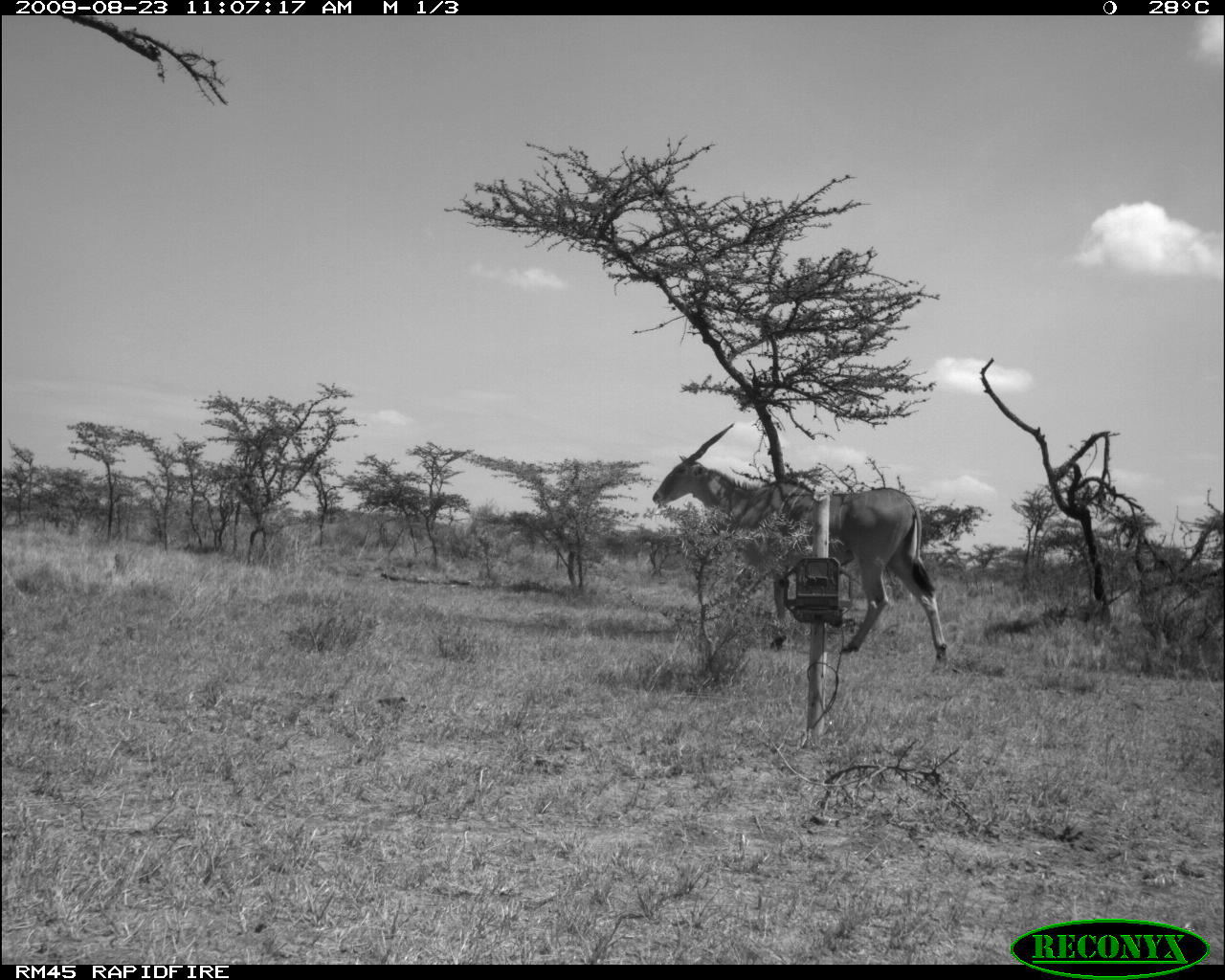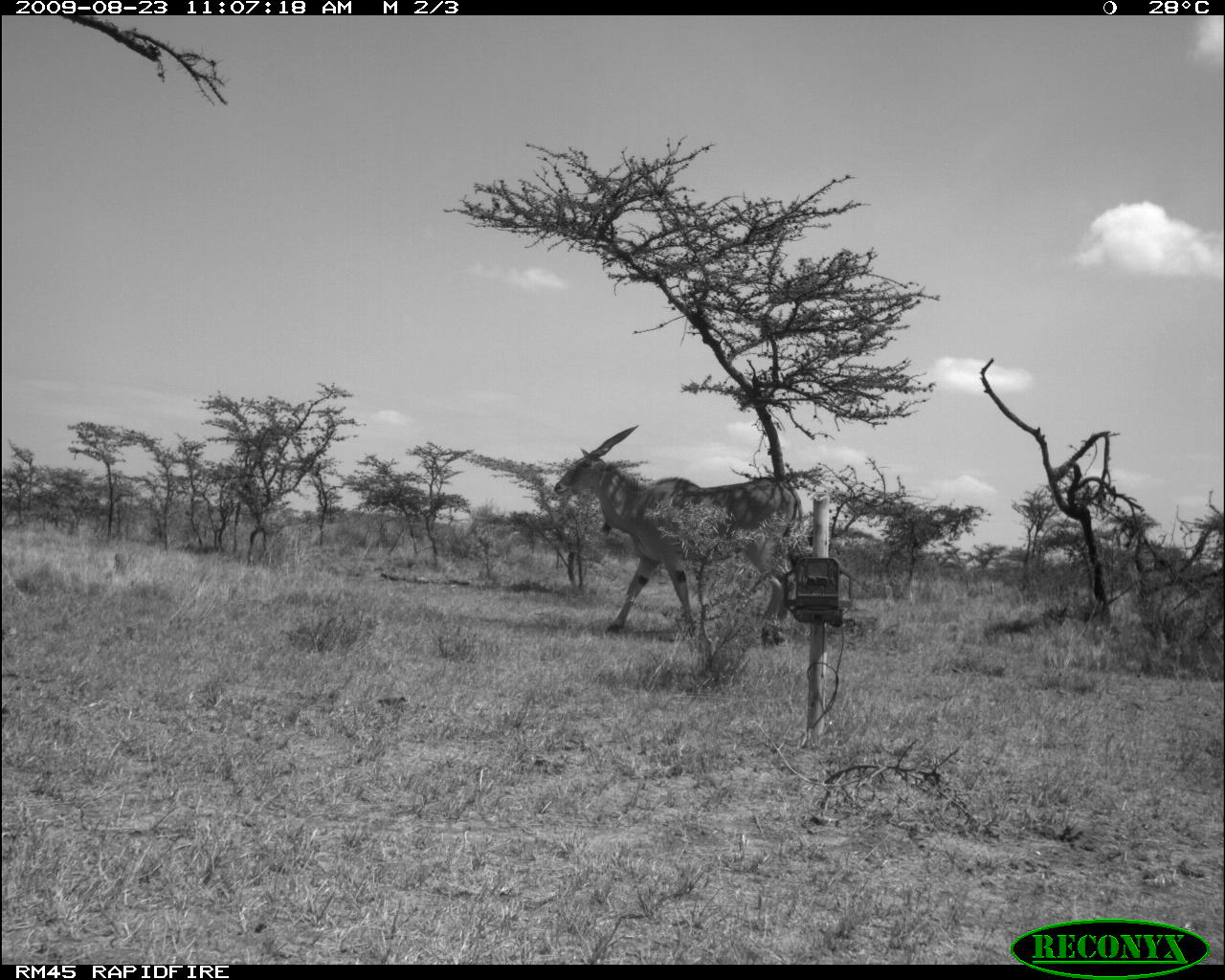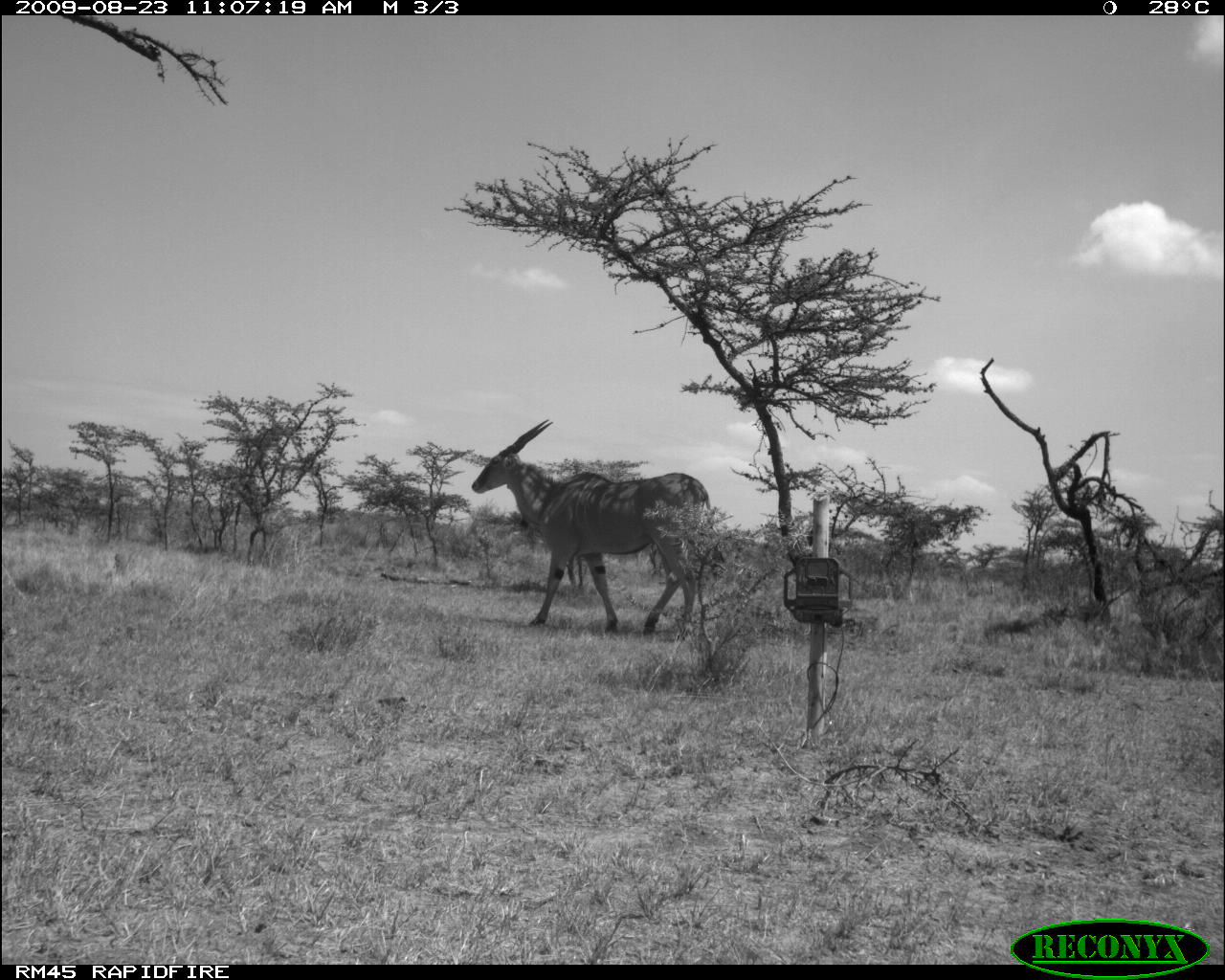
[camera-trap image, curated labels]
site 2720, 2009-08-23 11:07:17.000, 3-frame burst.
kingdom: Animalia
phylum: Chordata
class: Mammalia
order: Artiodactyla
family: Bovidae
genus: Tragelaphus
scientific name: Tragelaphus oryx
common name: eland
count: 1